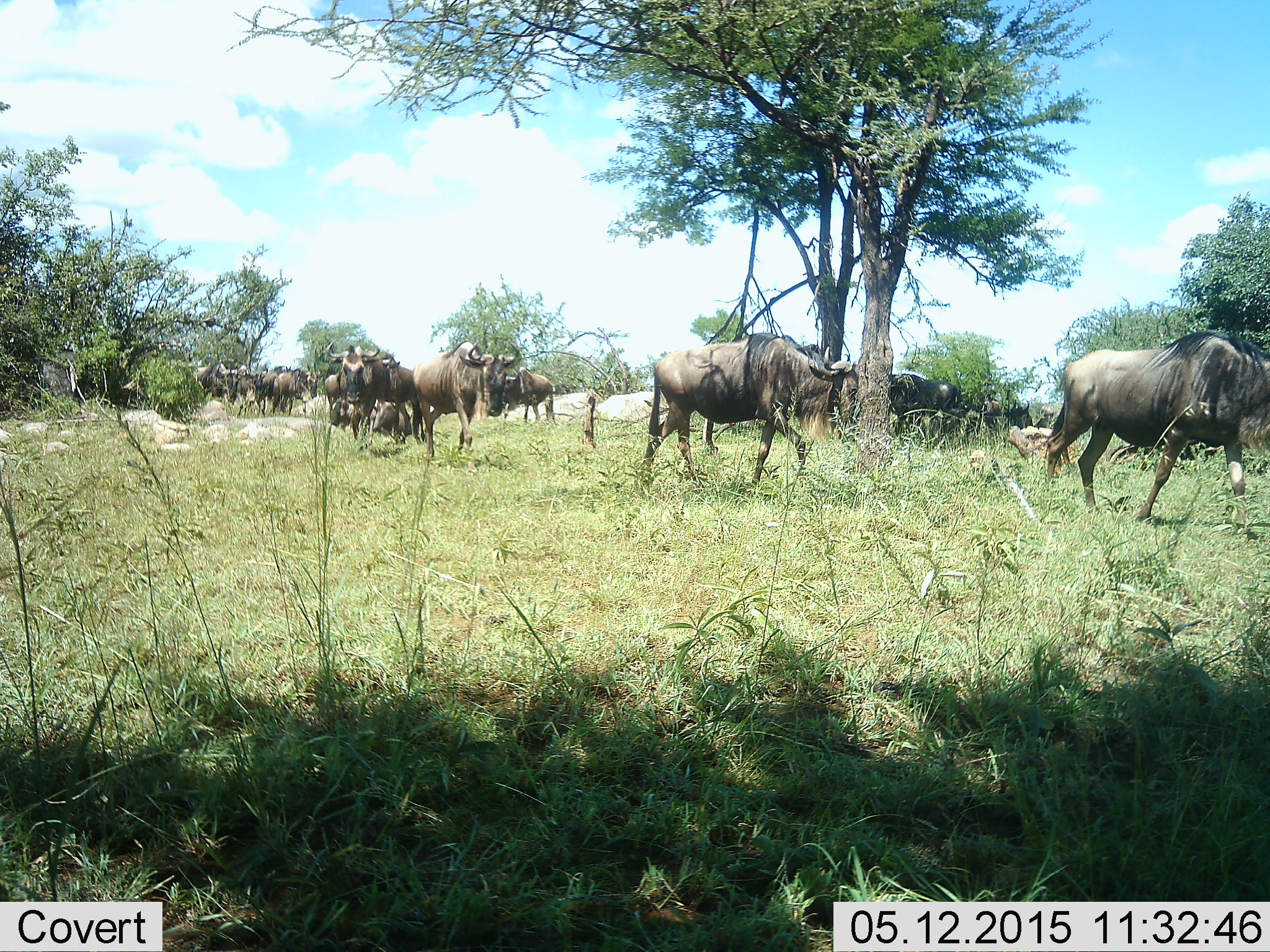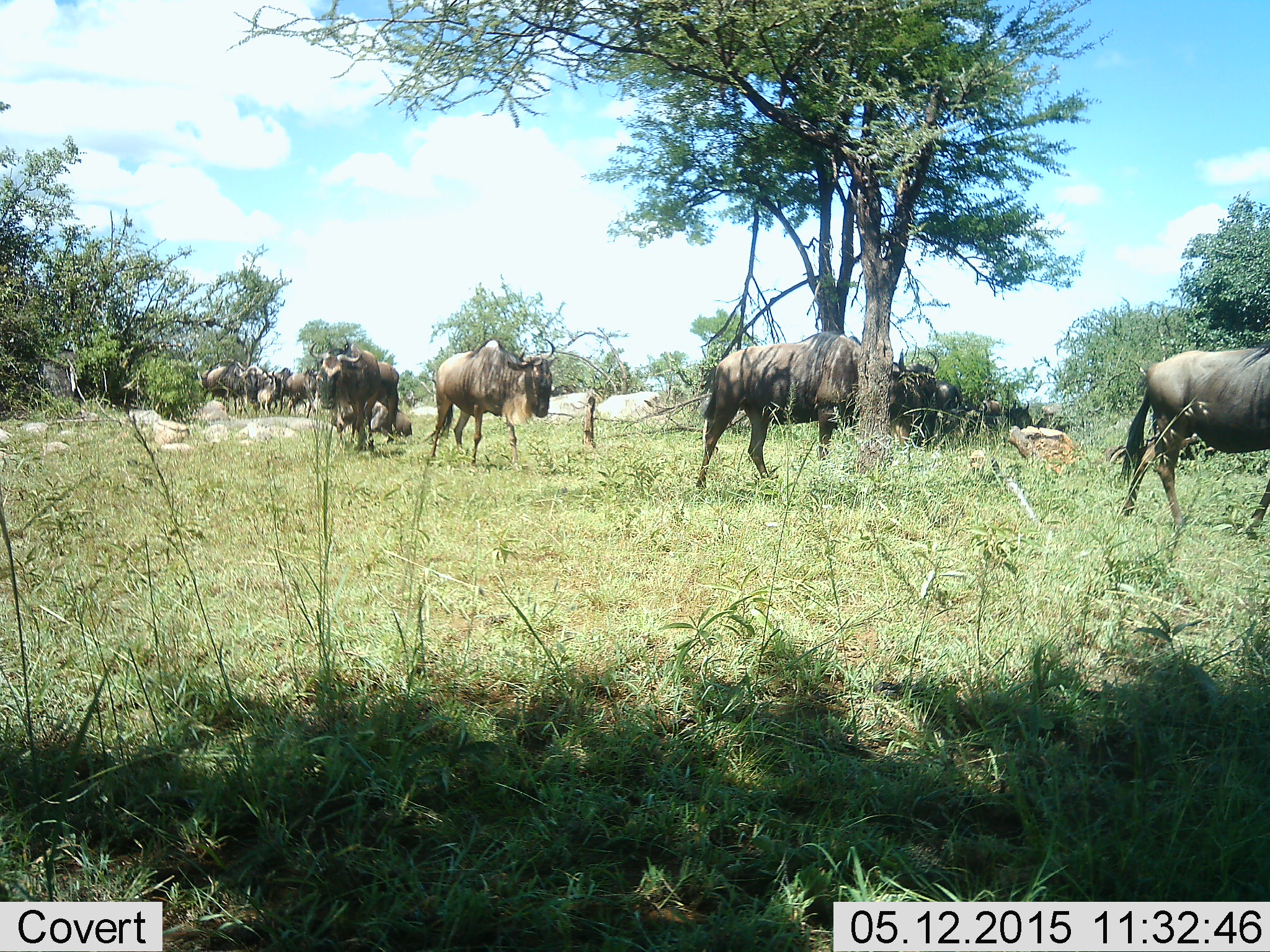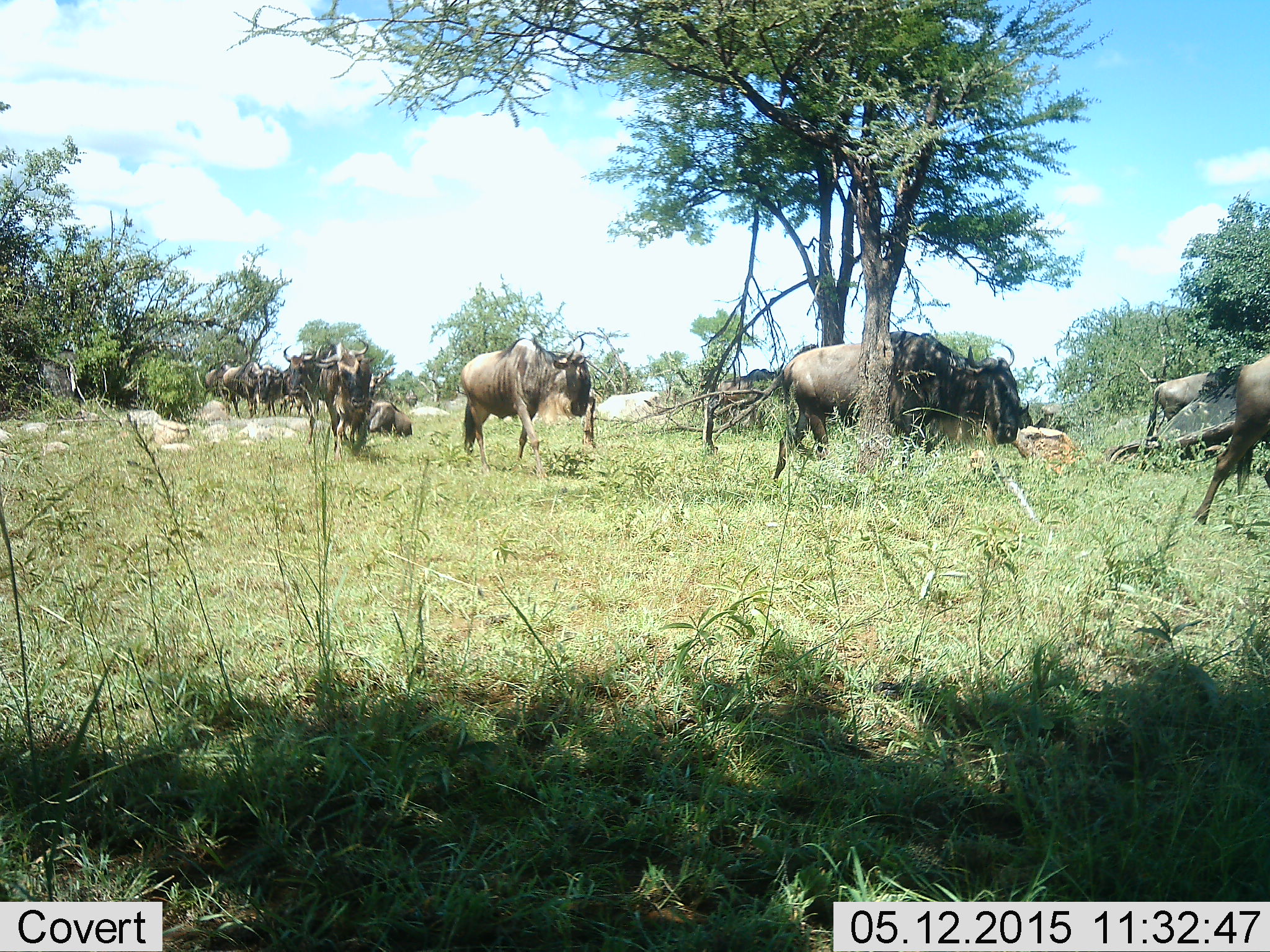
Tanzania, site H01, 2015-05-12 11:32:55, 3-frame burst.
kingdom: Animalia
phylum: Chordata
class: Mammalia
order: Artiodactyla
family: Bovidae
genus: Connochaetes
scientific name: Connochaetes taurinus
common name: blue wildebeest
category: wildebeest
Wildebeest (blue wildebeest) (Connochaetes taurinus), count 11-50. Behavior (volunteer vote fractions): standing 20%, resting 10%, moving 100%, interacting 0%. Young present (vote fraction): 0%. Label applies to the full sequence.